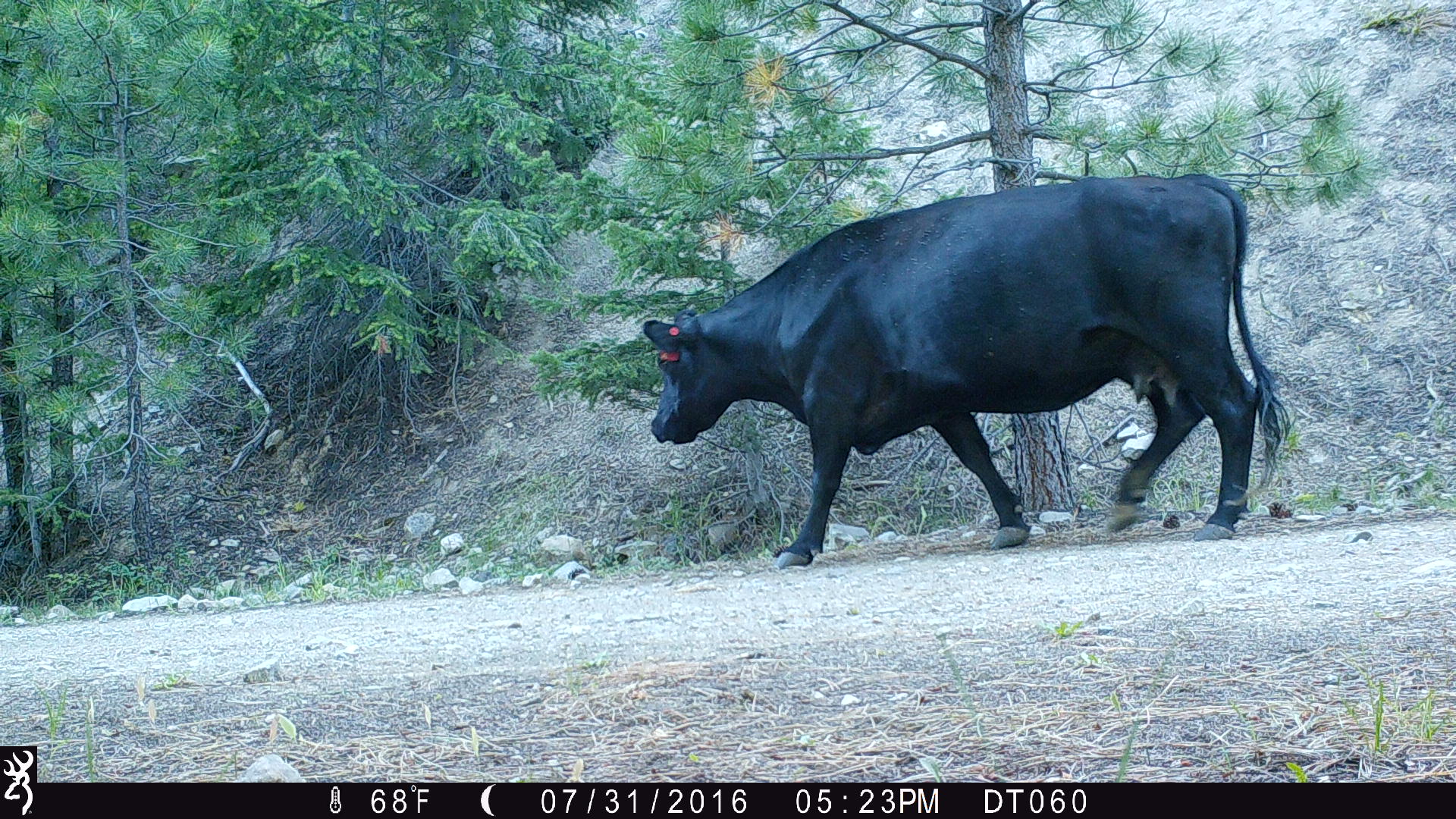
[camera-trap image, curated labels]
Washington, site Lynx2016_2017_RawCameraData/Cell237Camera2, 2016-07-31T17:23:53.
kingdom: Animalia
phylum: Chordata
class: Mammalia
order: Artiodactyla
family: Bovidae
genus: Bos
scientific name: Bos taurus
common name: domestic cattle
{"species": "domestic cattle (Bos taurus)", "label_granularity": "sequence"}